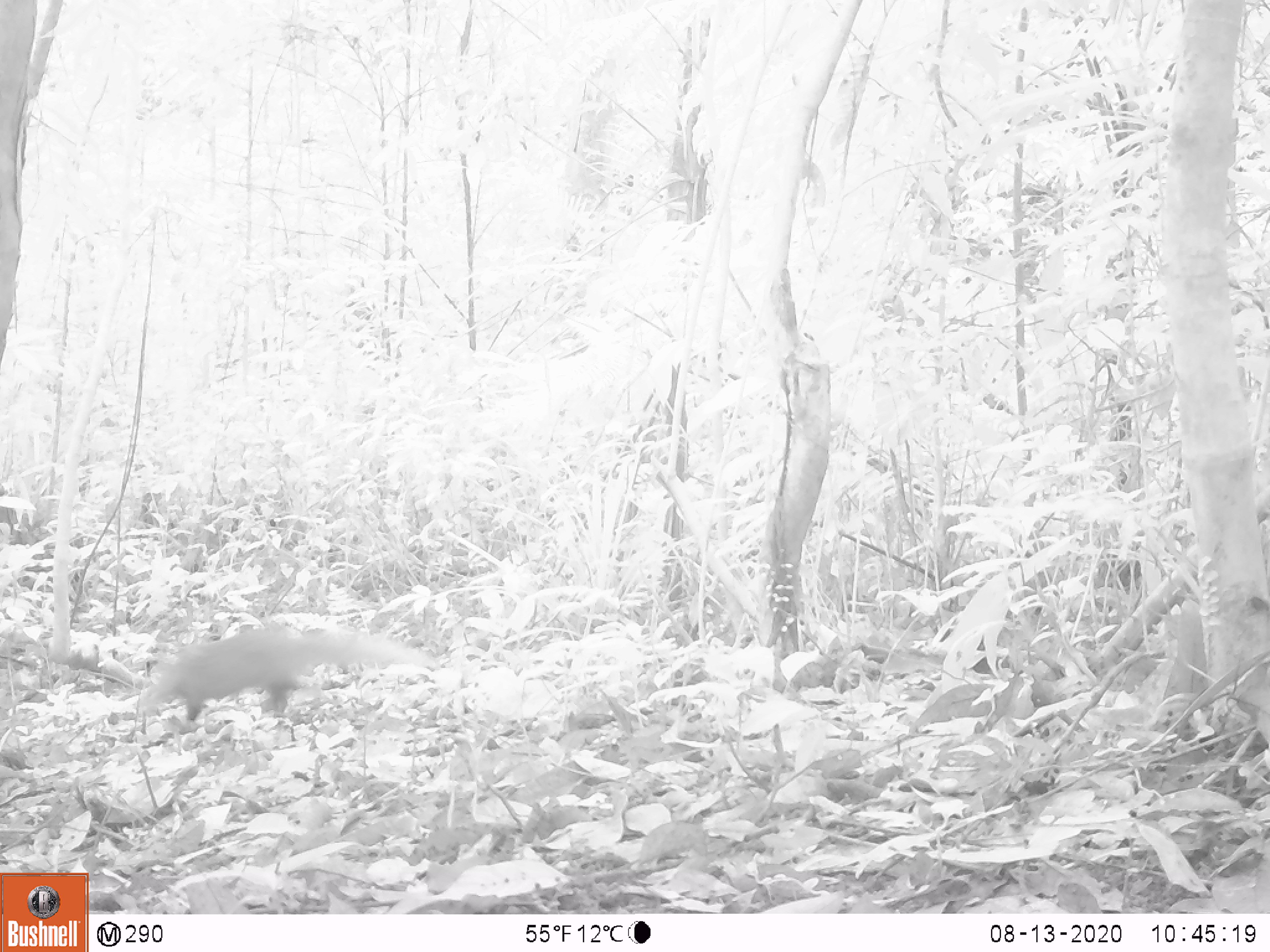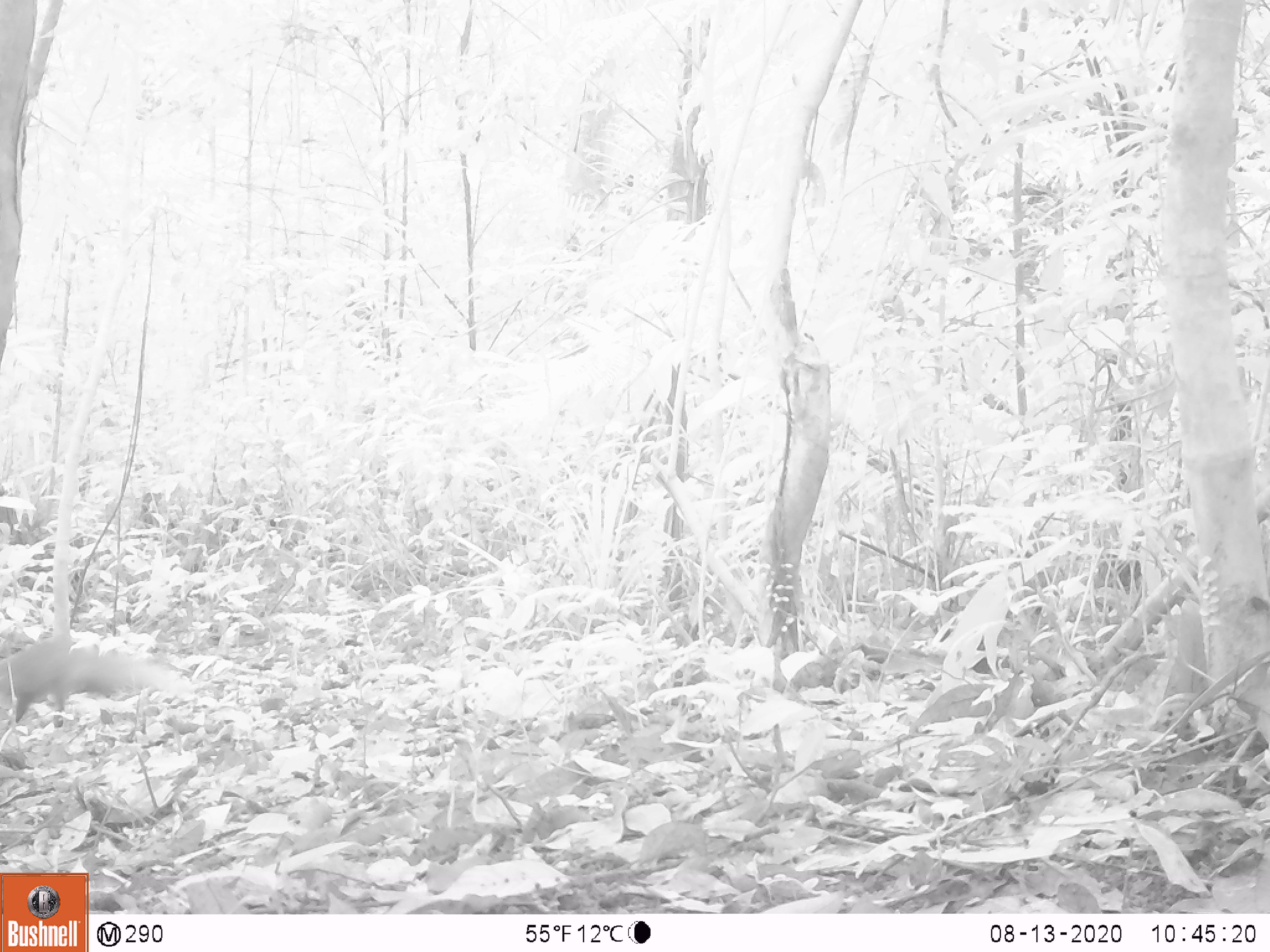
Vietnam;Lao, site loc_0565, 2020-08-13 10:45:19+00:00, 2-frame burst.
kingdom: Animalia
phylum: Chordata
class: Mammalia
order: Carnivora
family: Herpestidae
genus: Urva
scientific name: Urva urva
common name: crab-eating mongoose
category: crab eating mongoose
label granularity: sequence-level